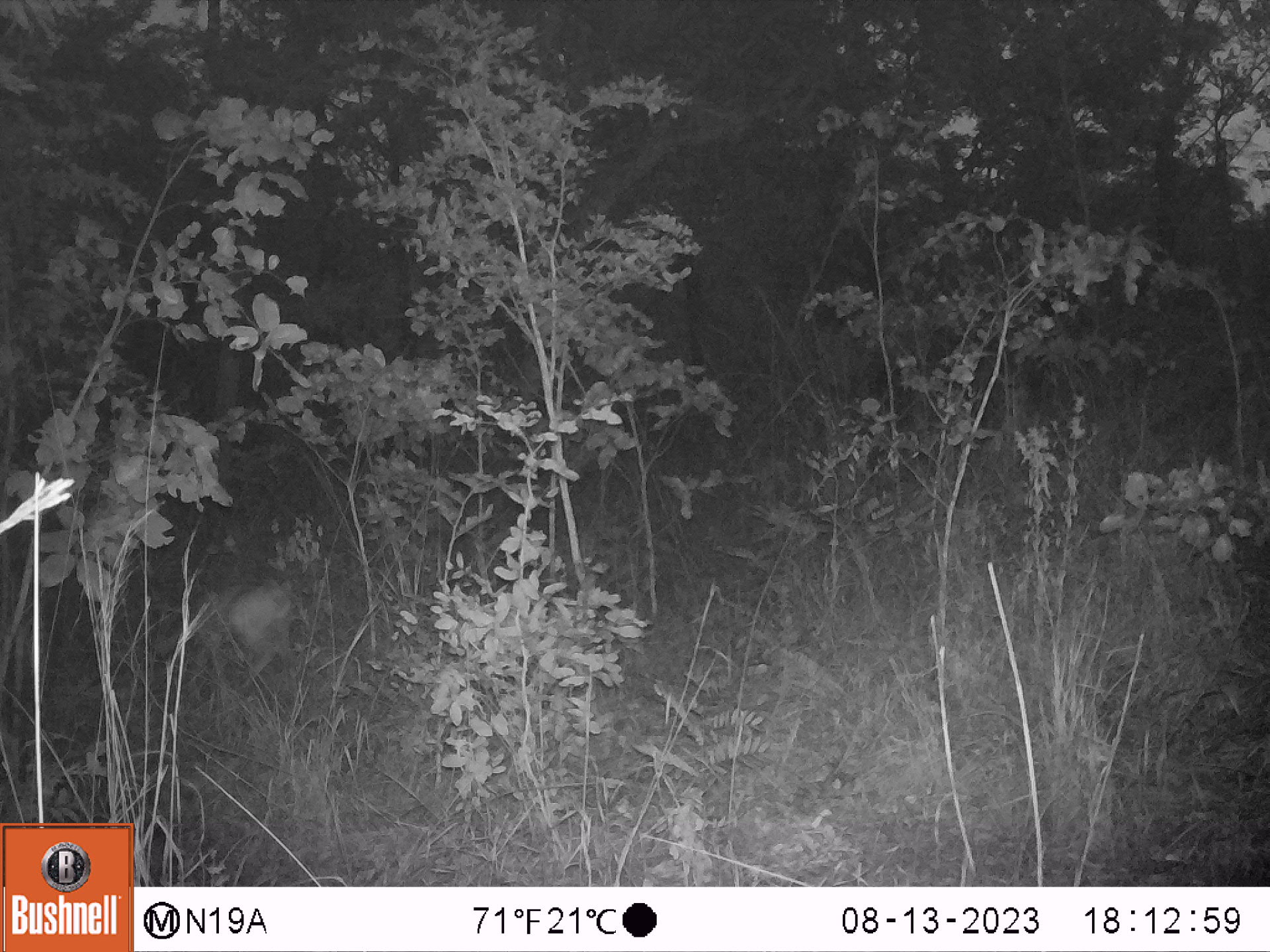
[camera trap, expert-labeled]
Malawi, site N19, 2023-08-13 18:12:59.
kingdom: Animalia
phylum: Chordata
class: Mammalia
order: Artiodactyla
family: Bovidae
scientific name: Antilopinae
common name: small antelope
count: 1